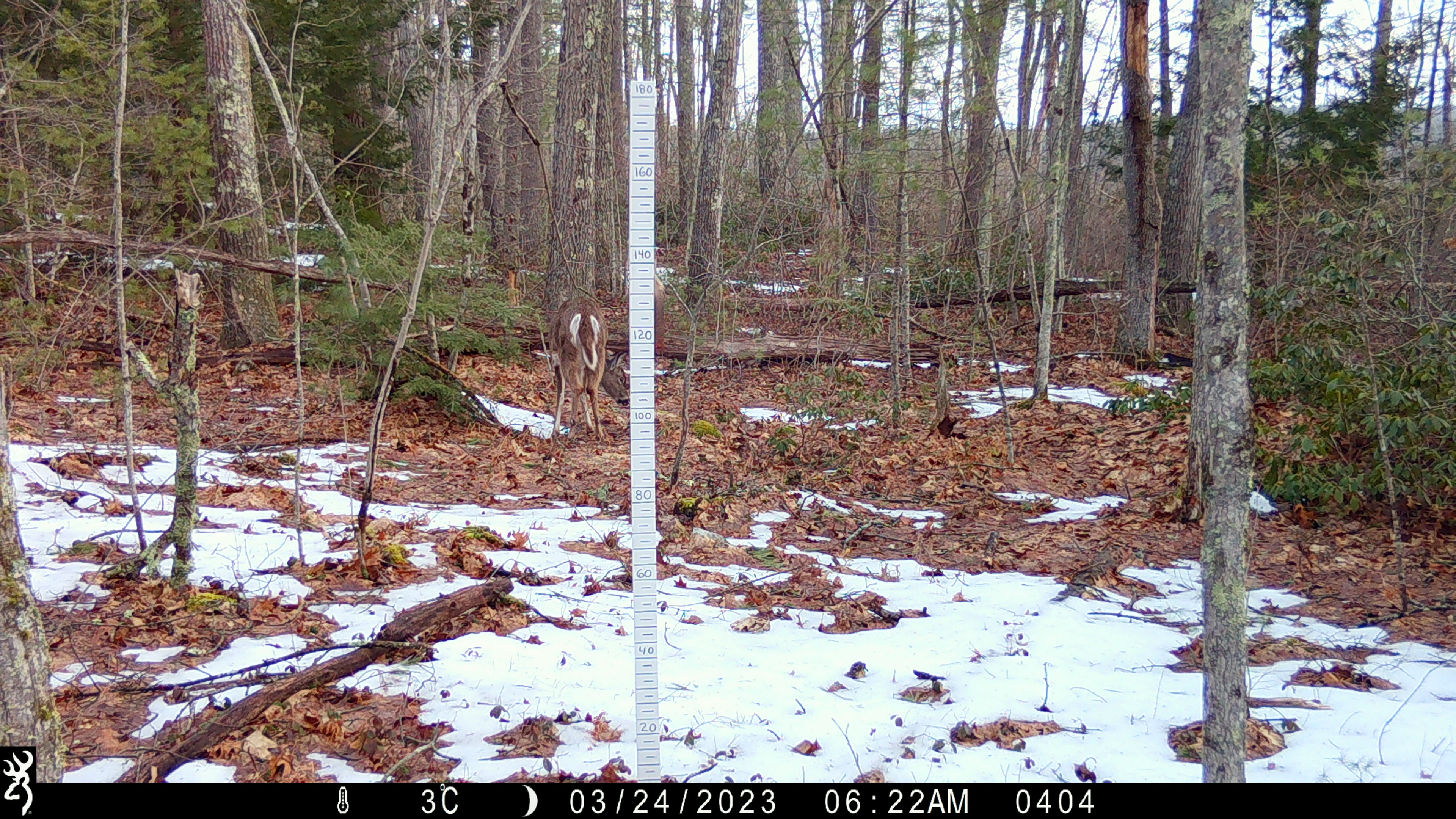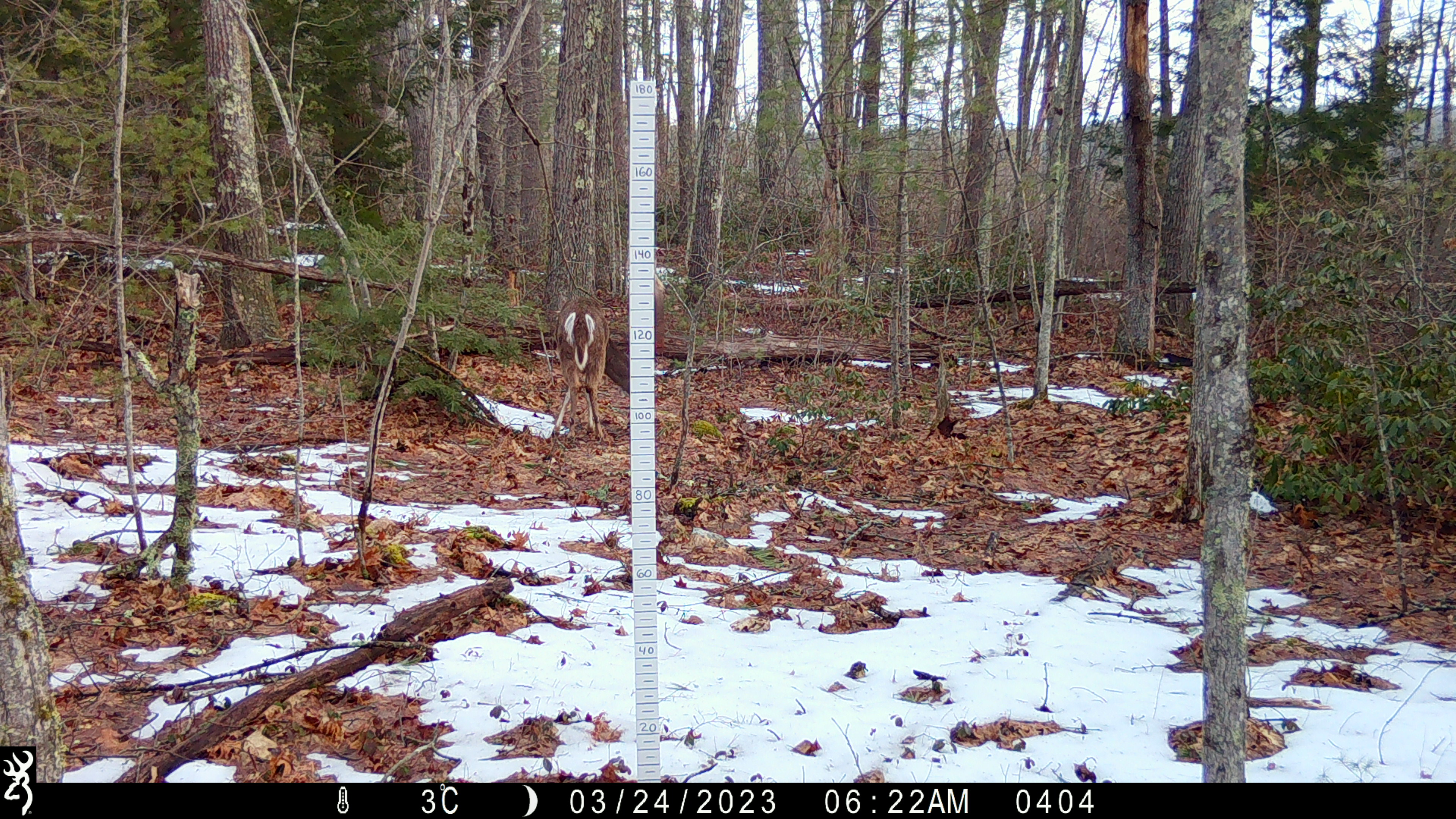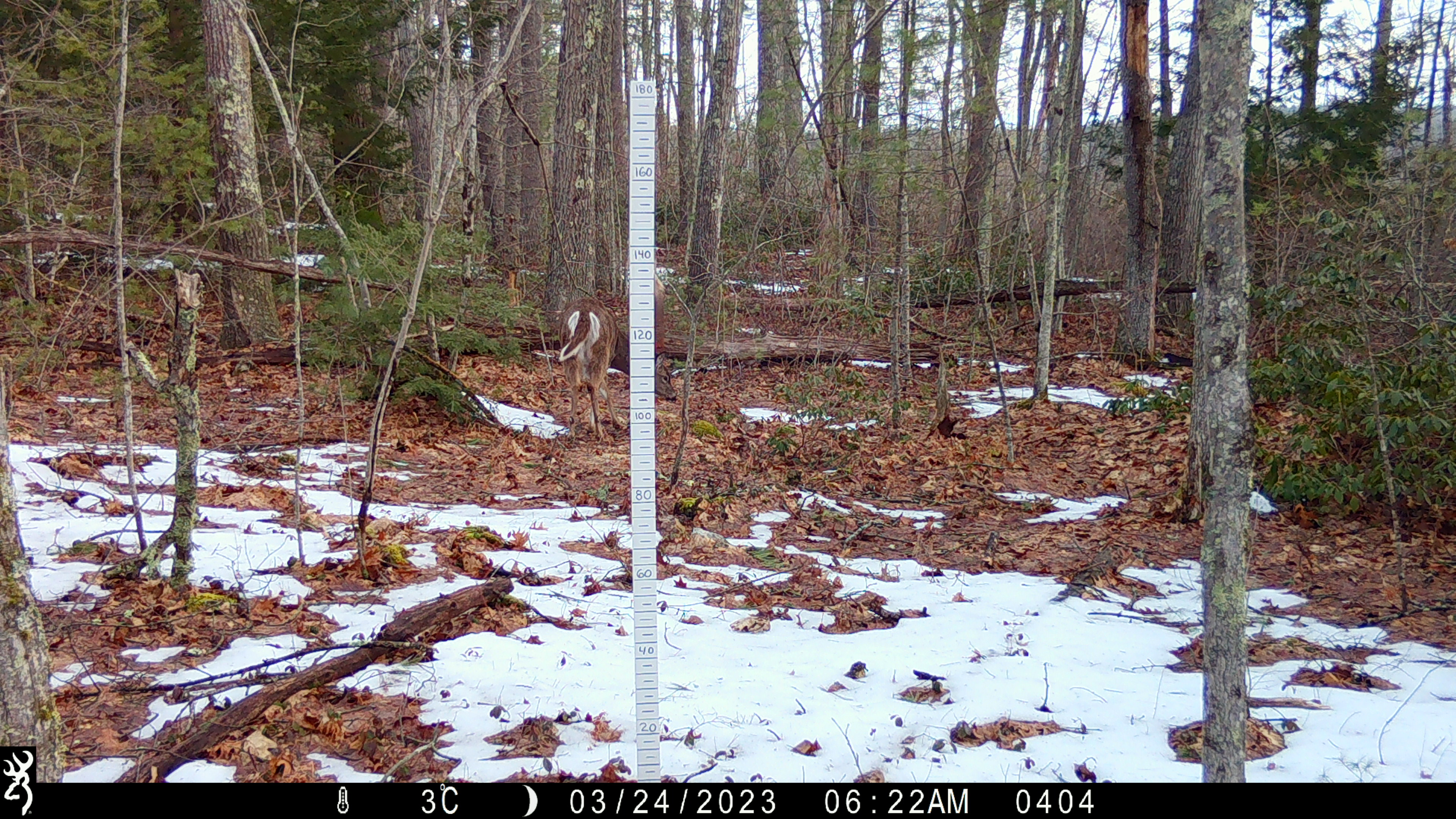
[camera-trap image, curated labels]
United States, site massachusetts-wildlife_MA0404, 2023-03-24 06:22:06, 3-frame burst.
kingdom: Animalia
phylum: Chordata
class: Mammalia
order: Artiodactyla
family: Cervidae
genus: Odocoileus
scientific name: Odocoileus virginianus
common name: white-tailed deer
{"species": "white-tailed deer (Odocoileus virginianus)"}